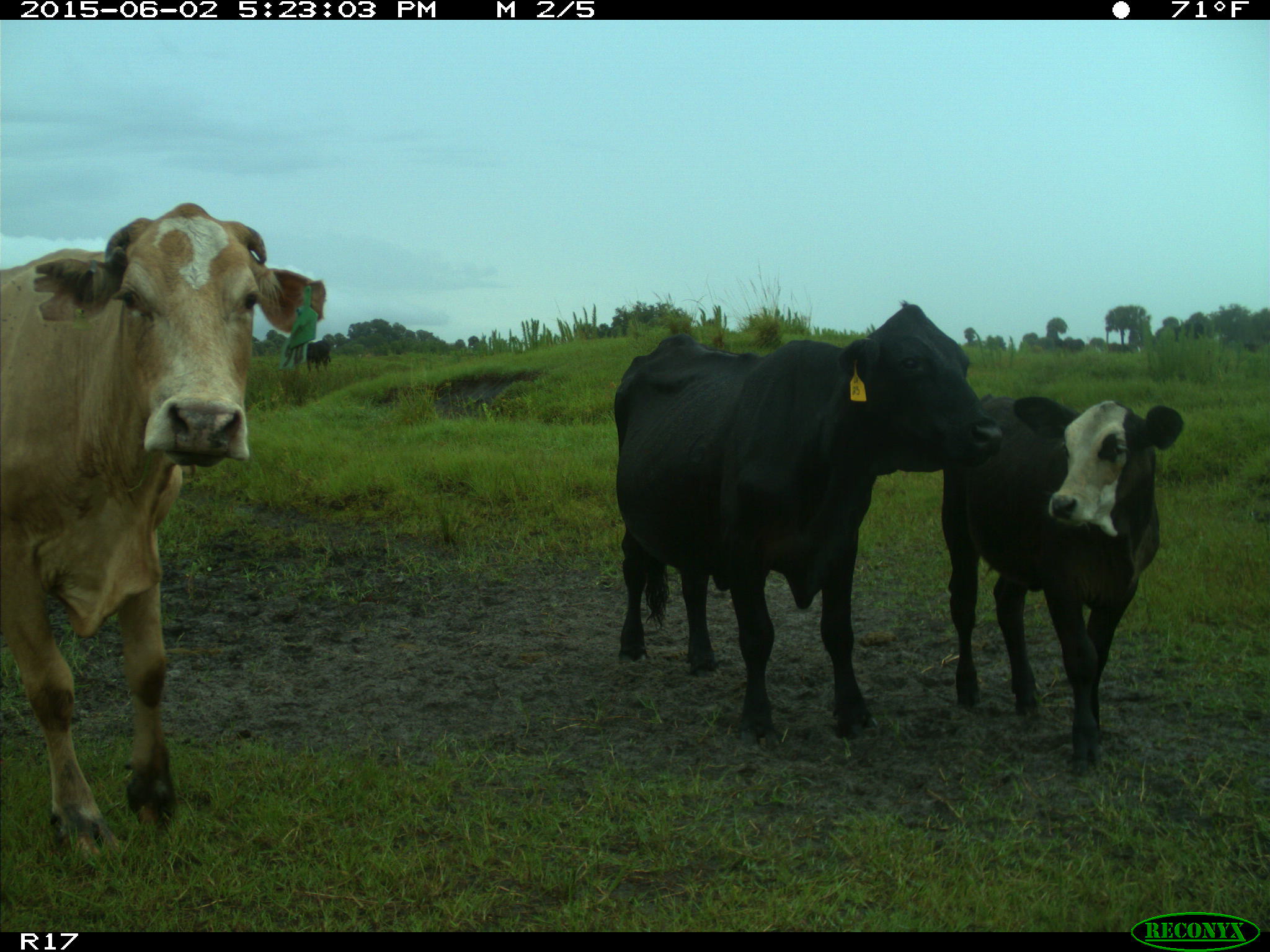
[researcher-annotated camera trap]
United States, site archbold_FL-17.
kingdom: Animalia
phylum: Chordata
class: Mammalia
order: Artiodactyla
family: Bovidae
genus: Bos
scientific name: Bos taurus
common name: domestic cow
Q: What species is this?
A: Bos taurus (domestic cow).